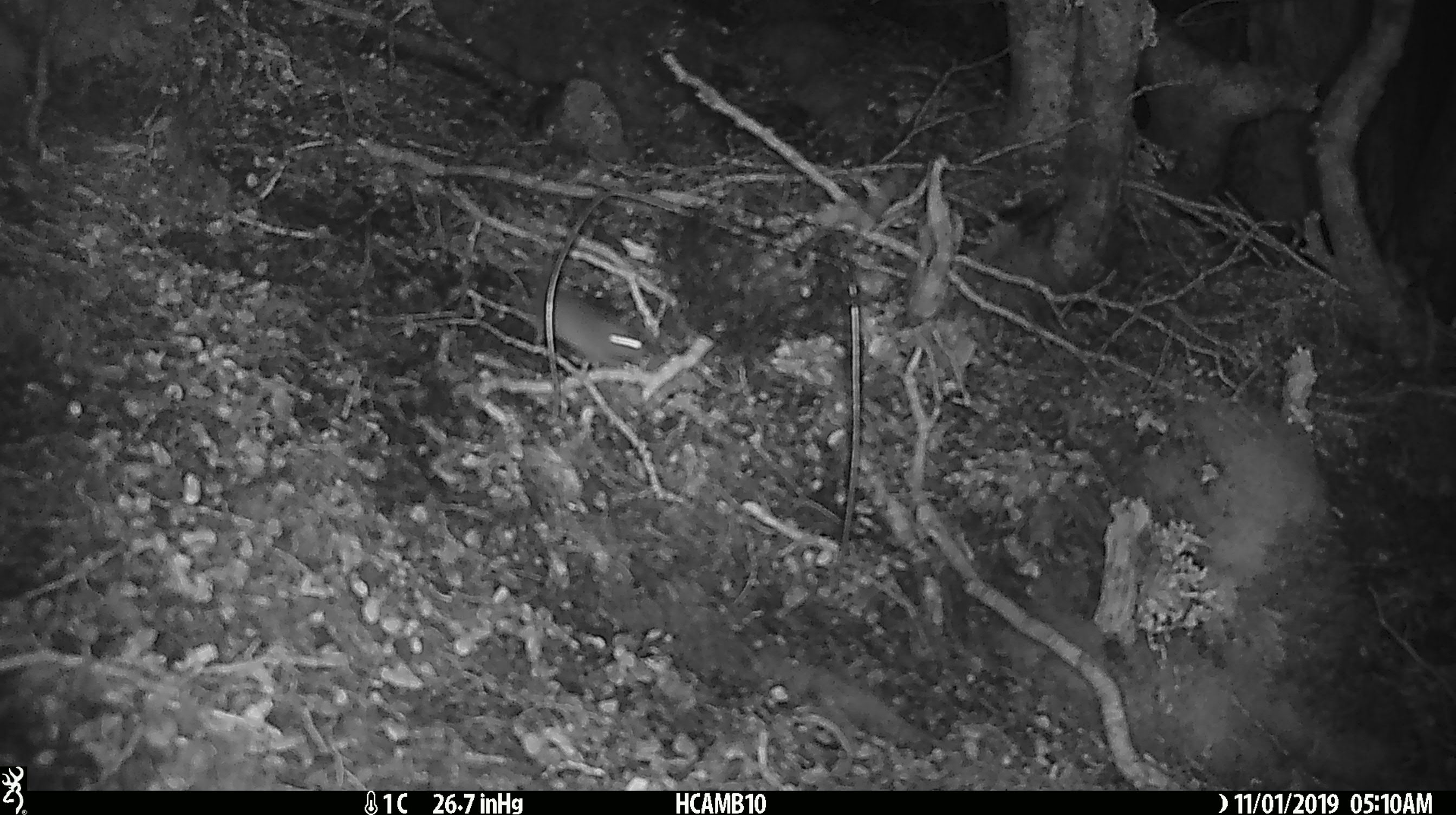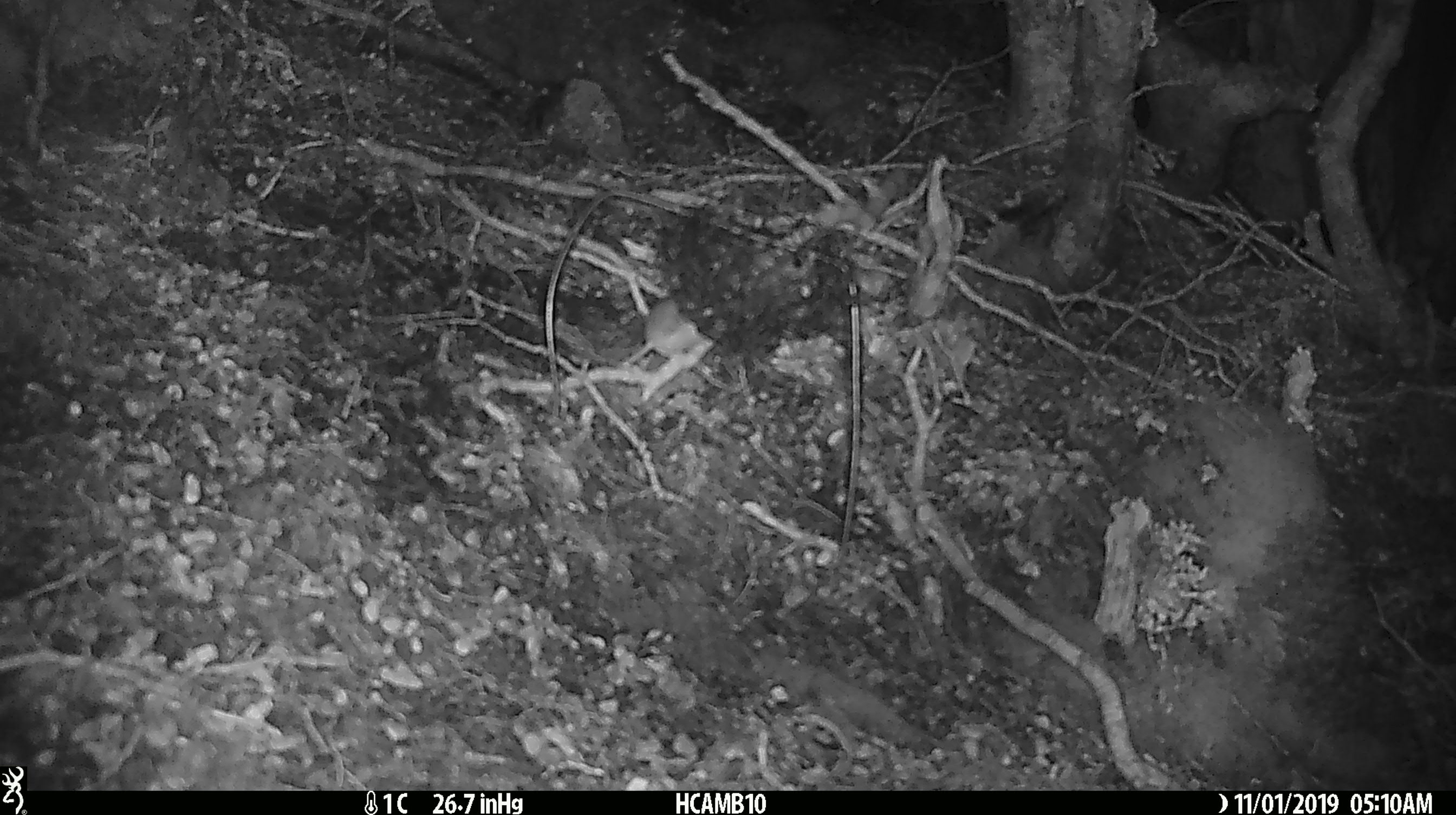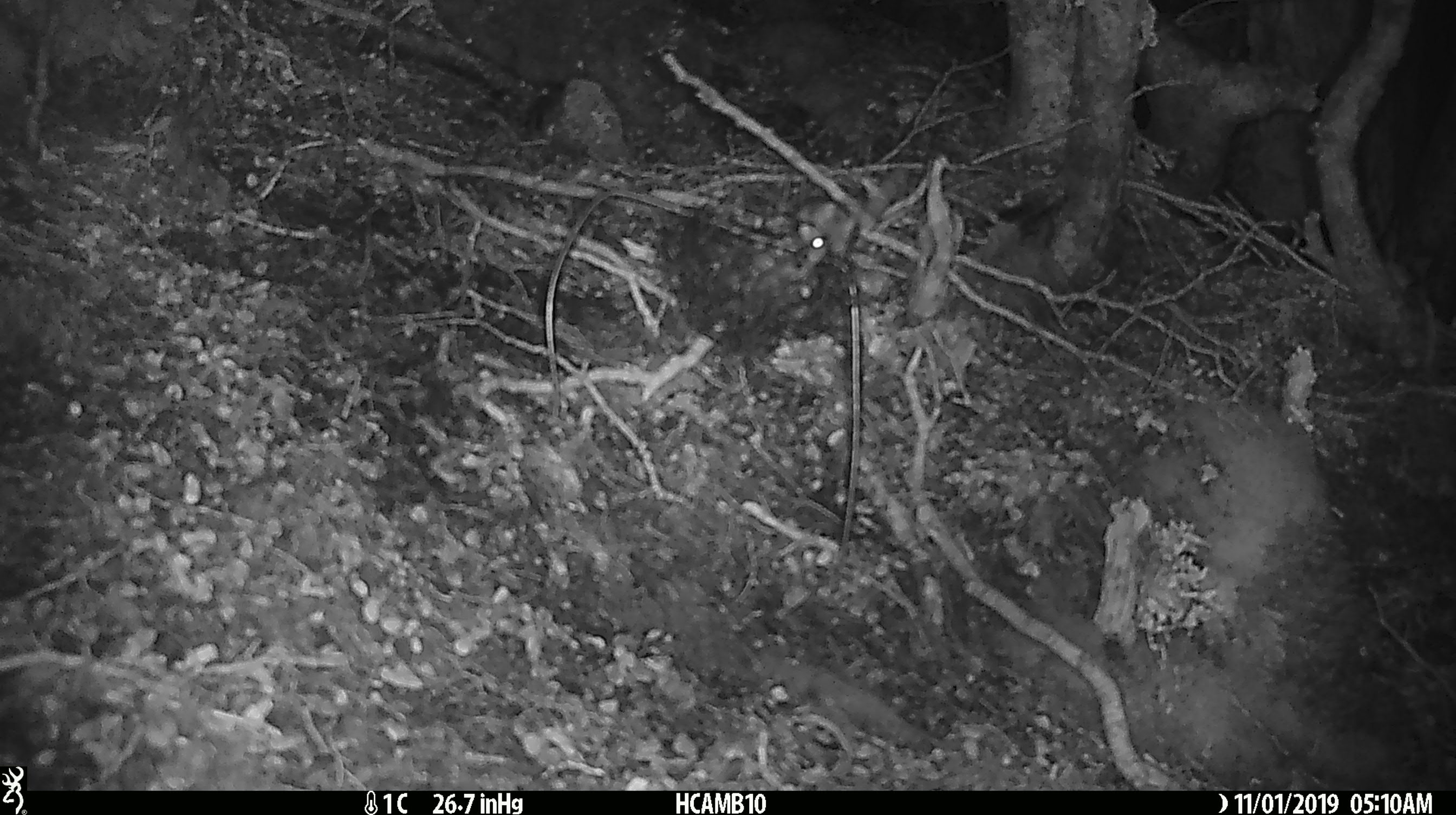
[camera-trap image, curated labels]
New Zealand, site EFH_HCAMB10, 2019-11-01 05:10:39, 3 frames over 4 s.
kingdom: Animalia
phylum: Chordata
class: Mammalia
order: Rodentia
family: Muridae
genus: Mus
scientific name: Mus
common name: mouse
Mouse (Mus).